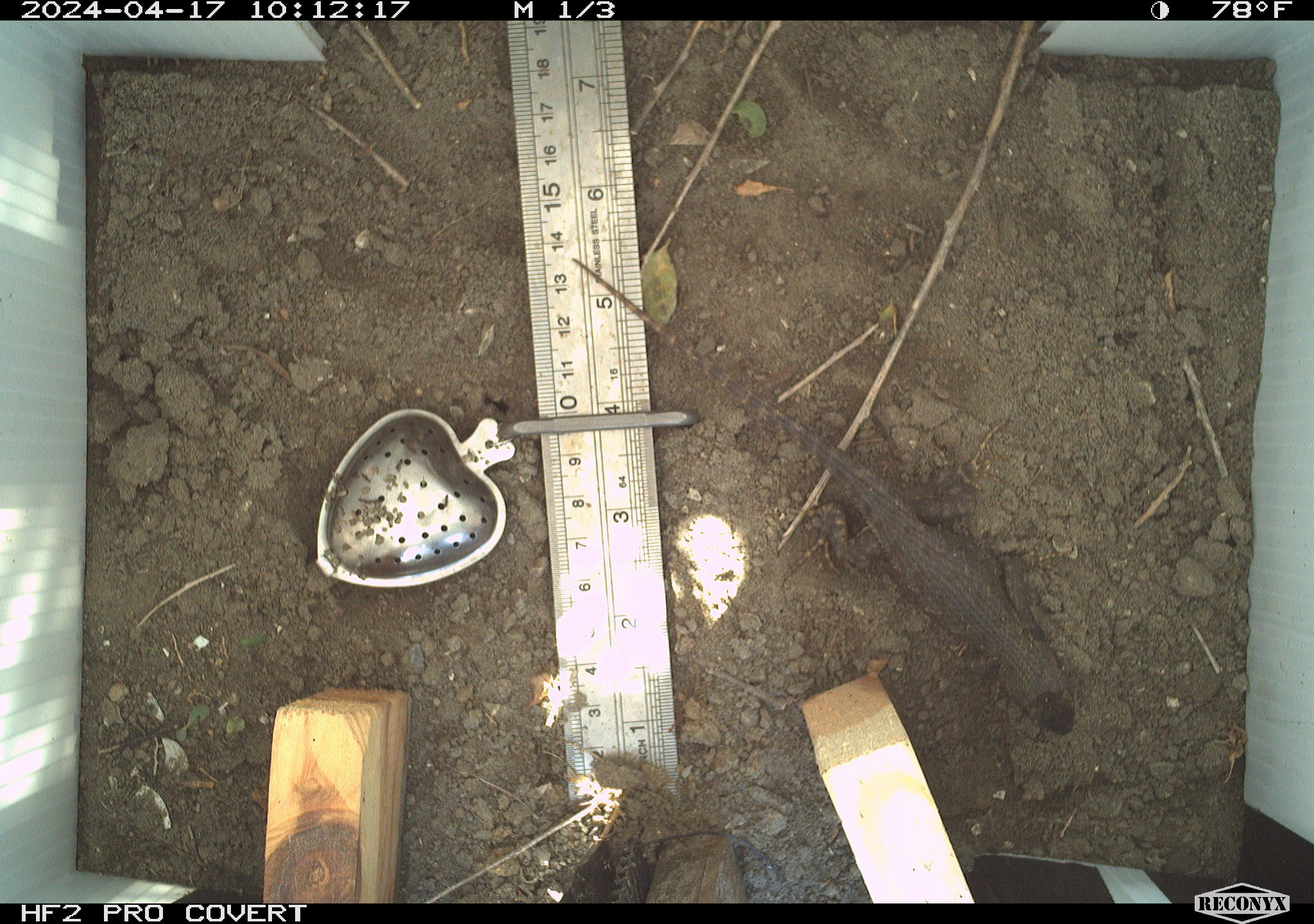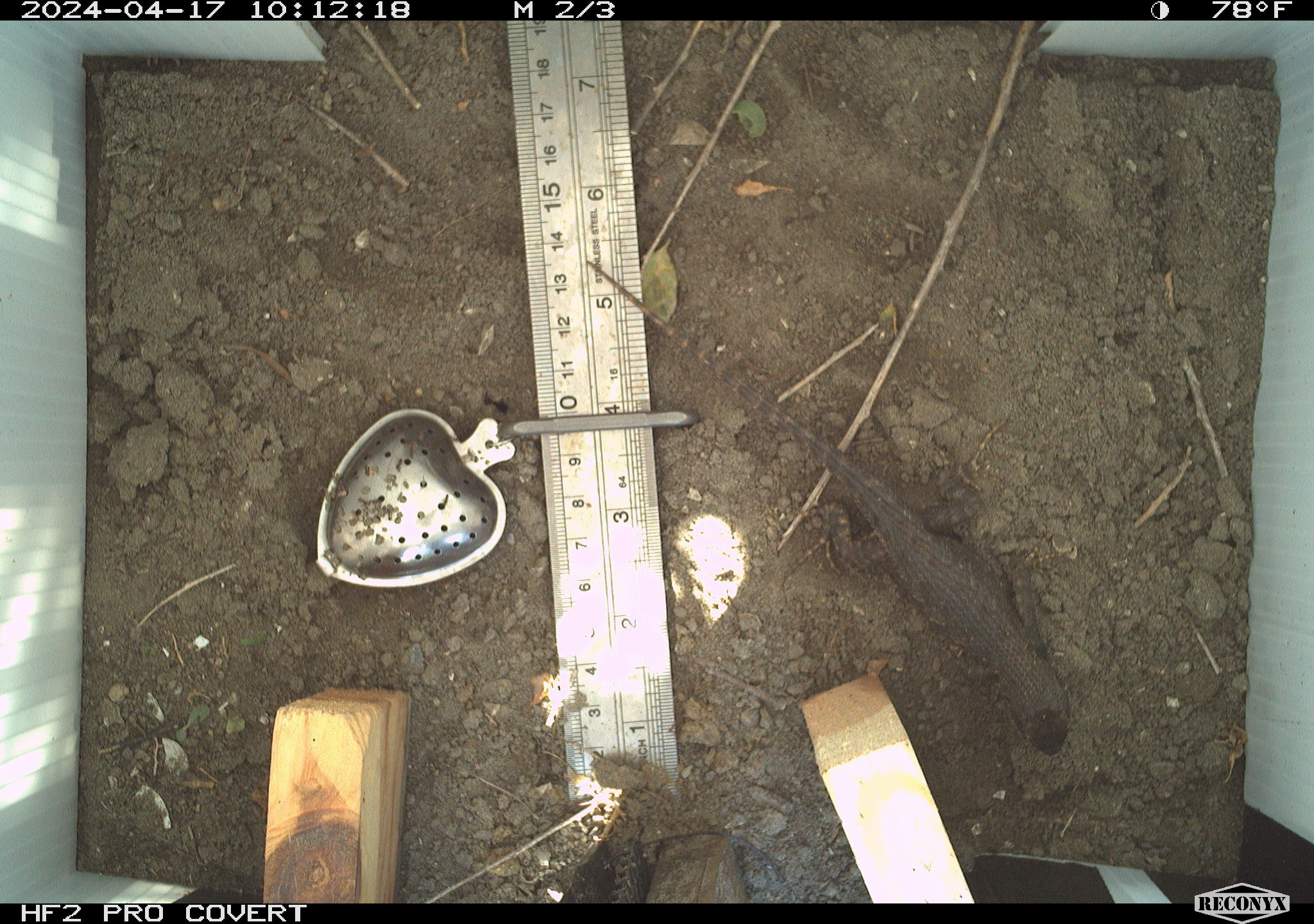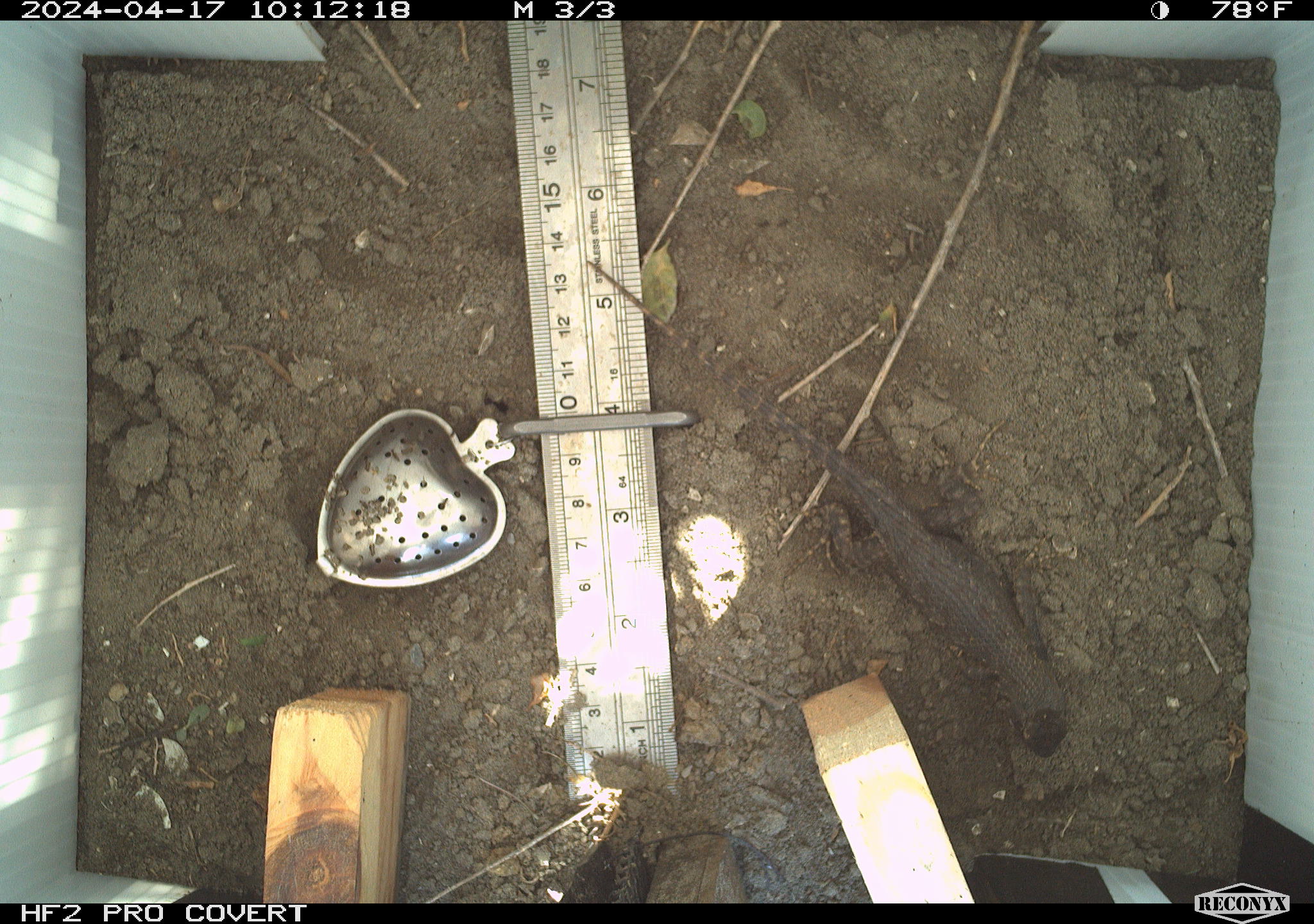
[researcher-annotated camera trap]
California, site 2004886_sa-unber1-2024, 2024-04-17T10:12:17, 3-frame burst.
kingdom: Animalia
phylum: Chordata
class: Reptilia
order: Squamata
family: Phrynosomatidae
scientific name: Phrynosomatidae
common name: phrynosomatid lizards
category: phrynosomatidae family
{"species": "phrynosomatidae family (phrynosomatid lizards) (Phrynosomatidae)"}